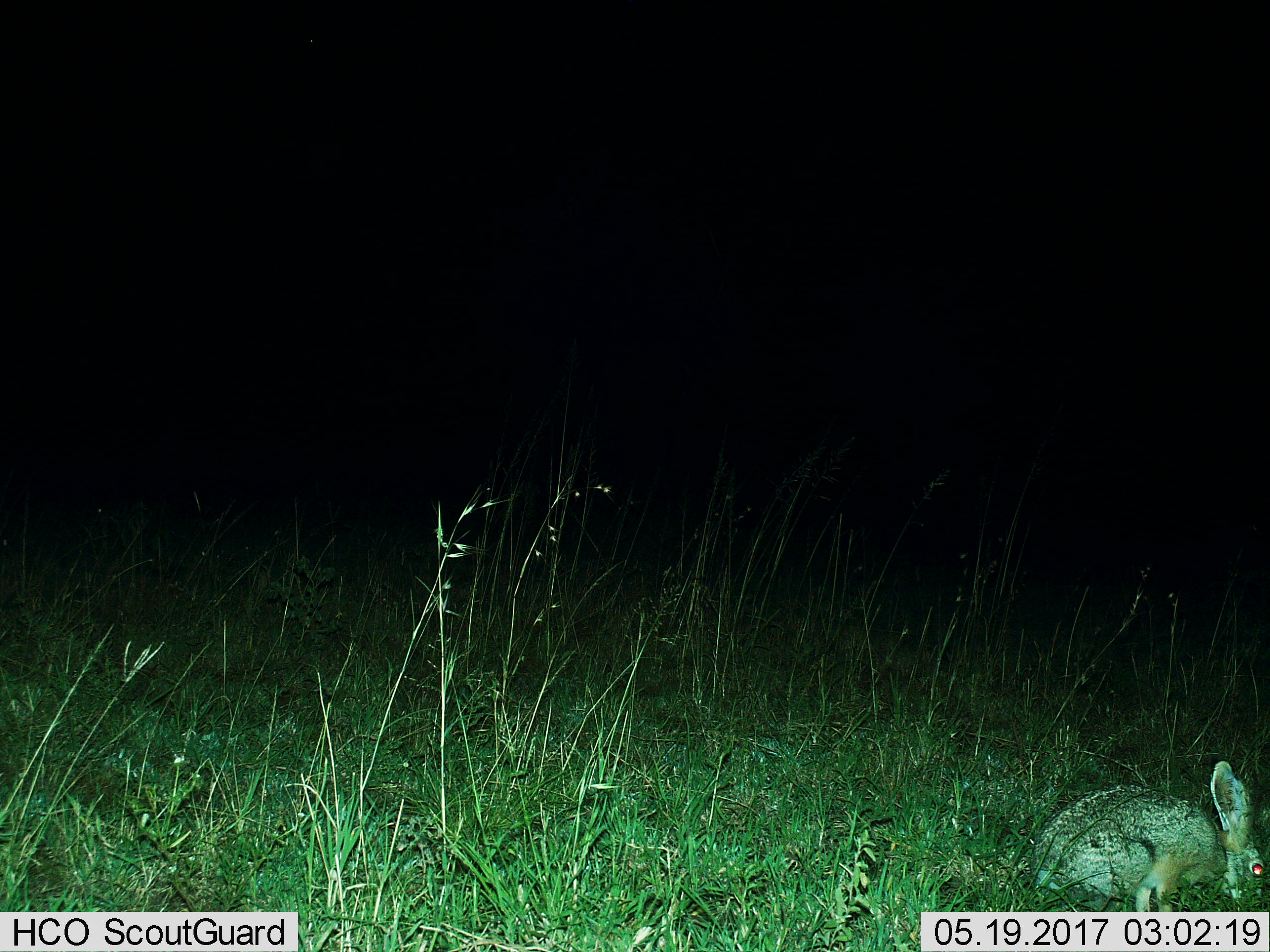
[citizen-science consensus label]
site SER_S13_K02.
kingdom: Animalia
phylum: Chordata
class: Mammalia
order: Lagomorpha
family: Leporidae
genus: Lepus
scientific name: Lepus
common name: hare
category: hareunknown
Hareunknown (hare) (Lepus), count 1. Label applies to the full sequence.